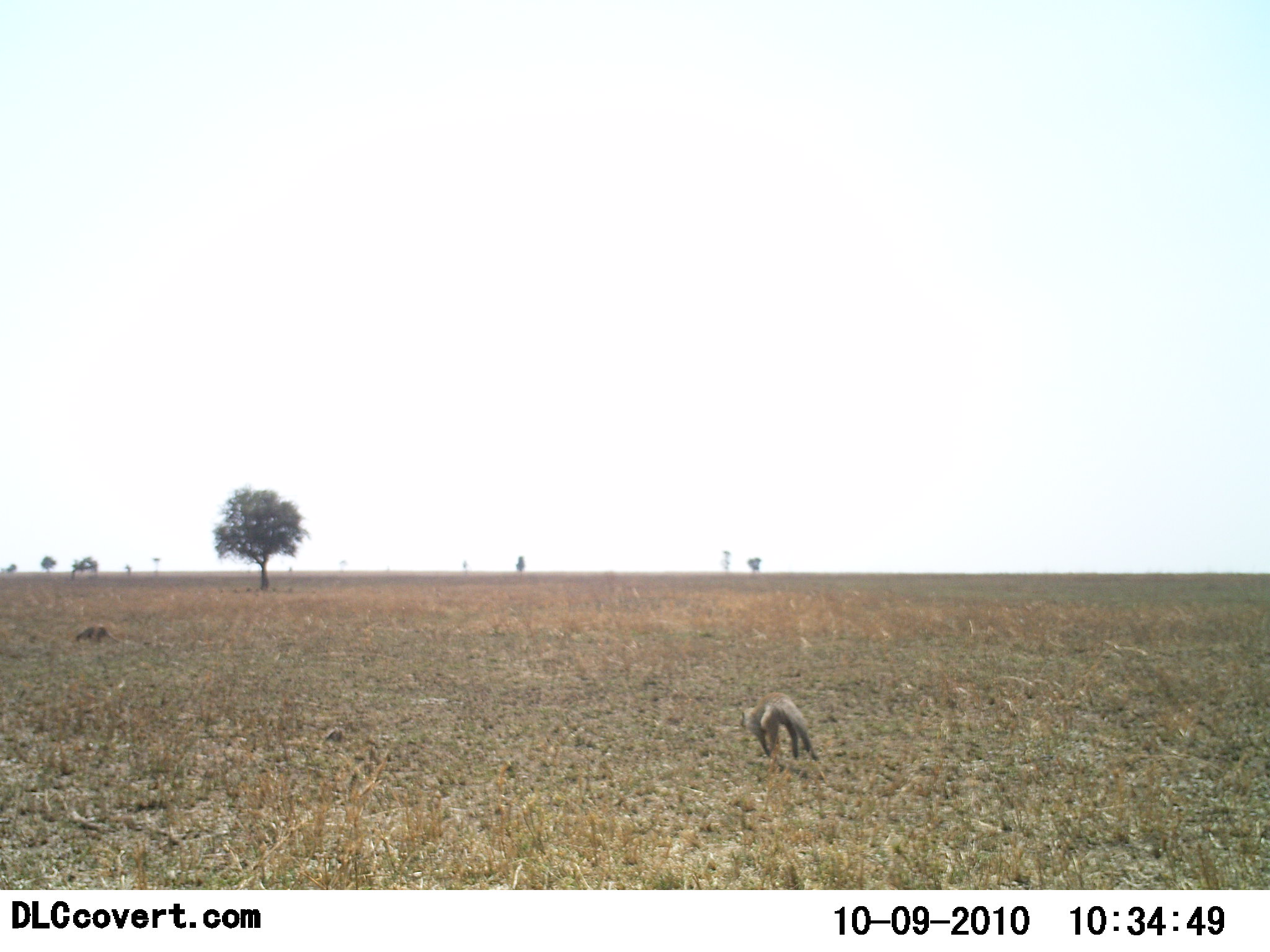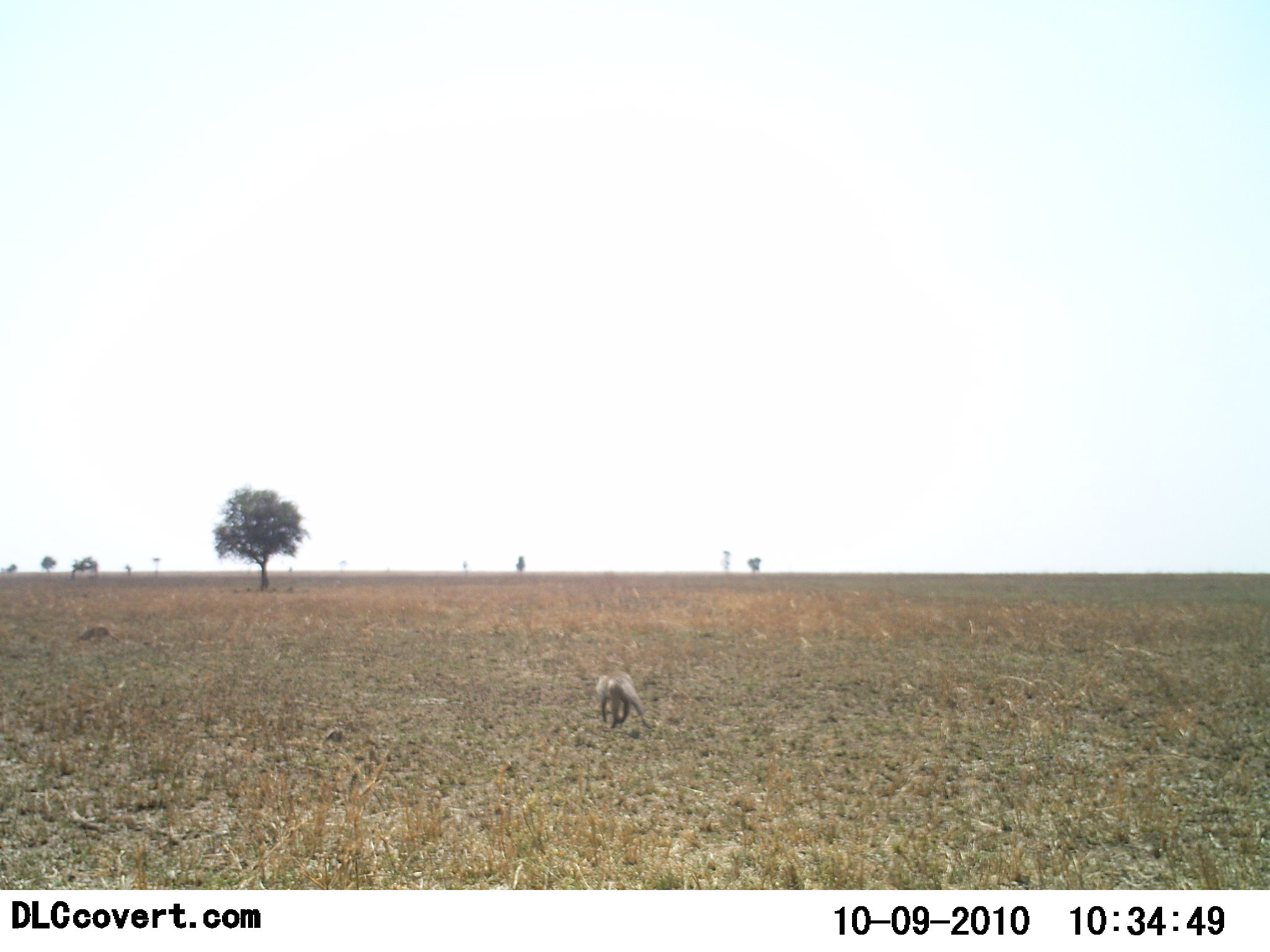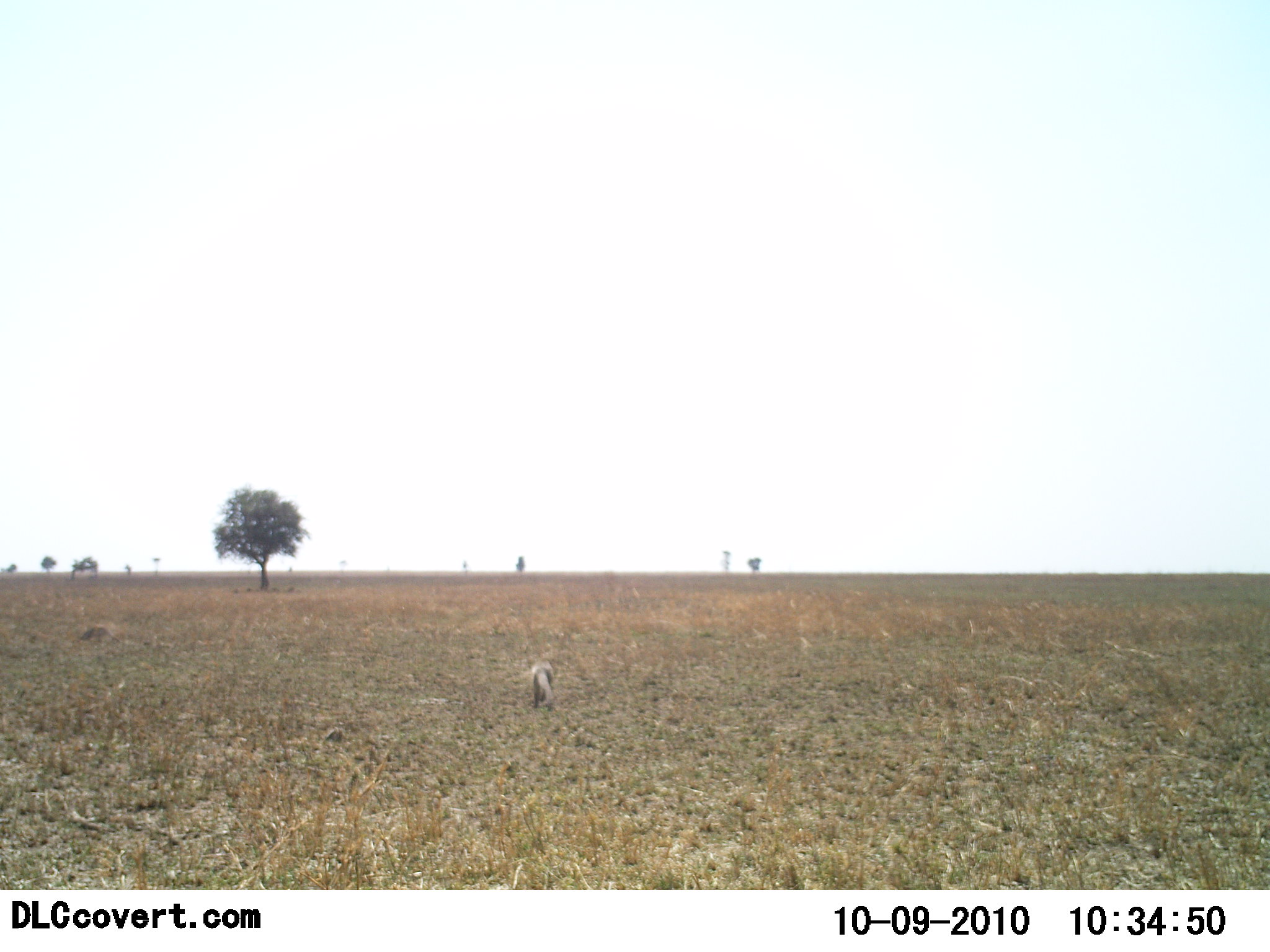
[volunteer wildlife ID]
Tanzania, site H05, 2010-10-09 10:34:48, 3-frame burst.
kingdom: Animalia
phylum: Chordata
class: Mammalia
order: Carnivora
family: Herpestidae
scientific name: Herpestidae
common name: mongoose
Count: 2.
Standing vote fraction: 46%.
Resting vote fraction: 0%.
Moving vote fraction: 100%.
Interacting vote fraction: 0%.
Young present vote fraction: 0%.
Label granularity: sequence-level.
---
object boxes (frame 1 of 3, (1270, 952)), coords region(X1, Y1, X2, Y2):
animal: region(739, 692, 822, 764); region(75, 625, 120, 646)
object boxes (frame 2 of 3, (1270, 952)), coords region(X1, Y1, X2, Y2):
animal: region(597, 669, 653, 732); region(76, 625, 121, 646)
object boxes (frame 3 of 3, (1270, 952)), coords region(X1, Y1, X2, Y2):
animal: region(529, 658, 556, 710); region(79, 625, 120, 645)